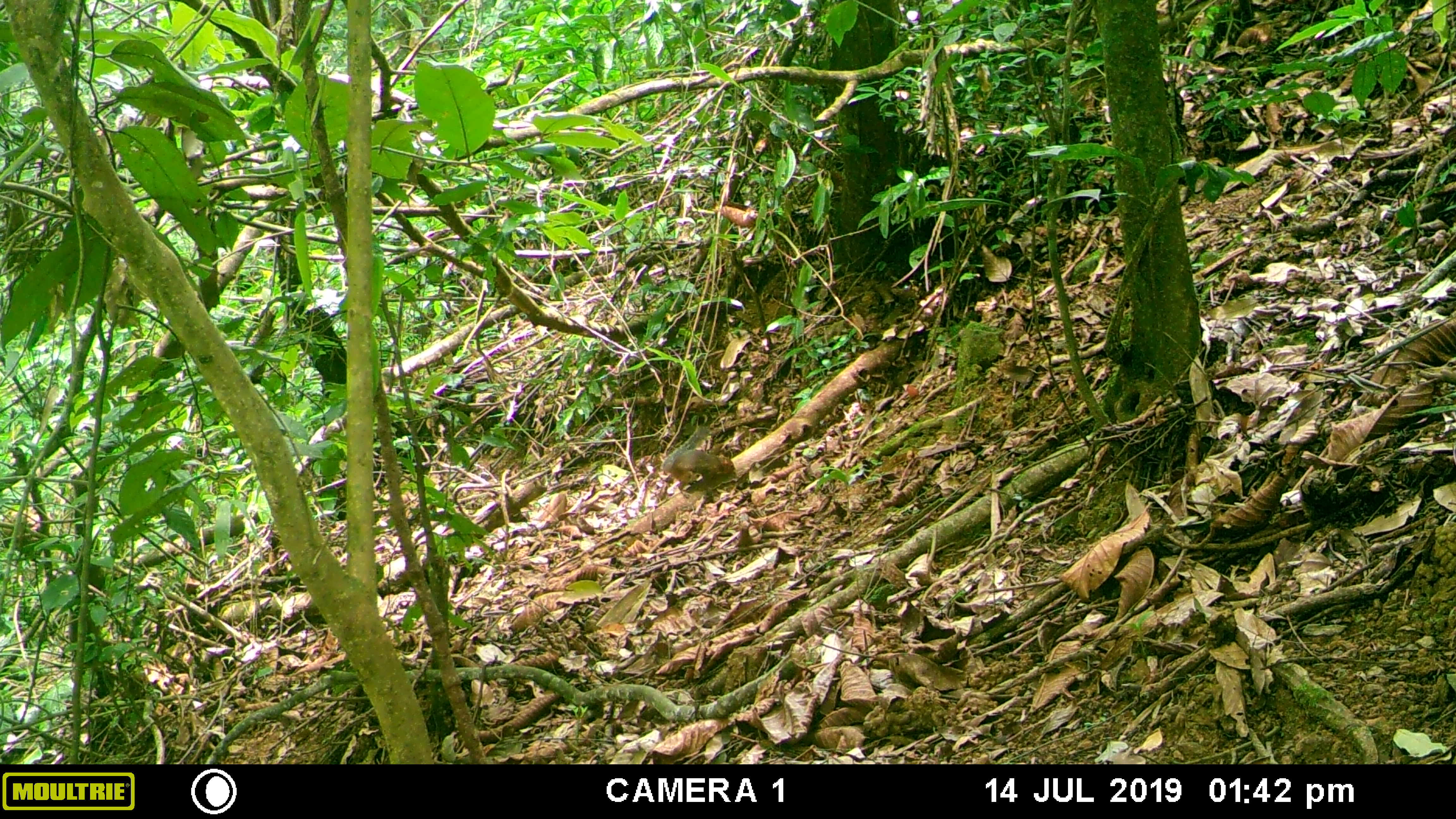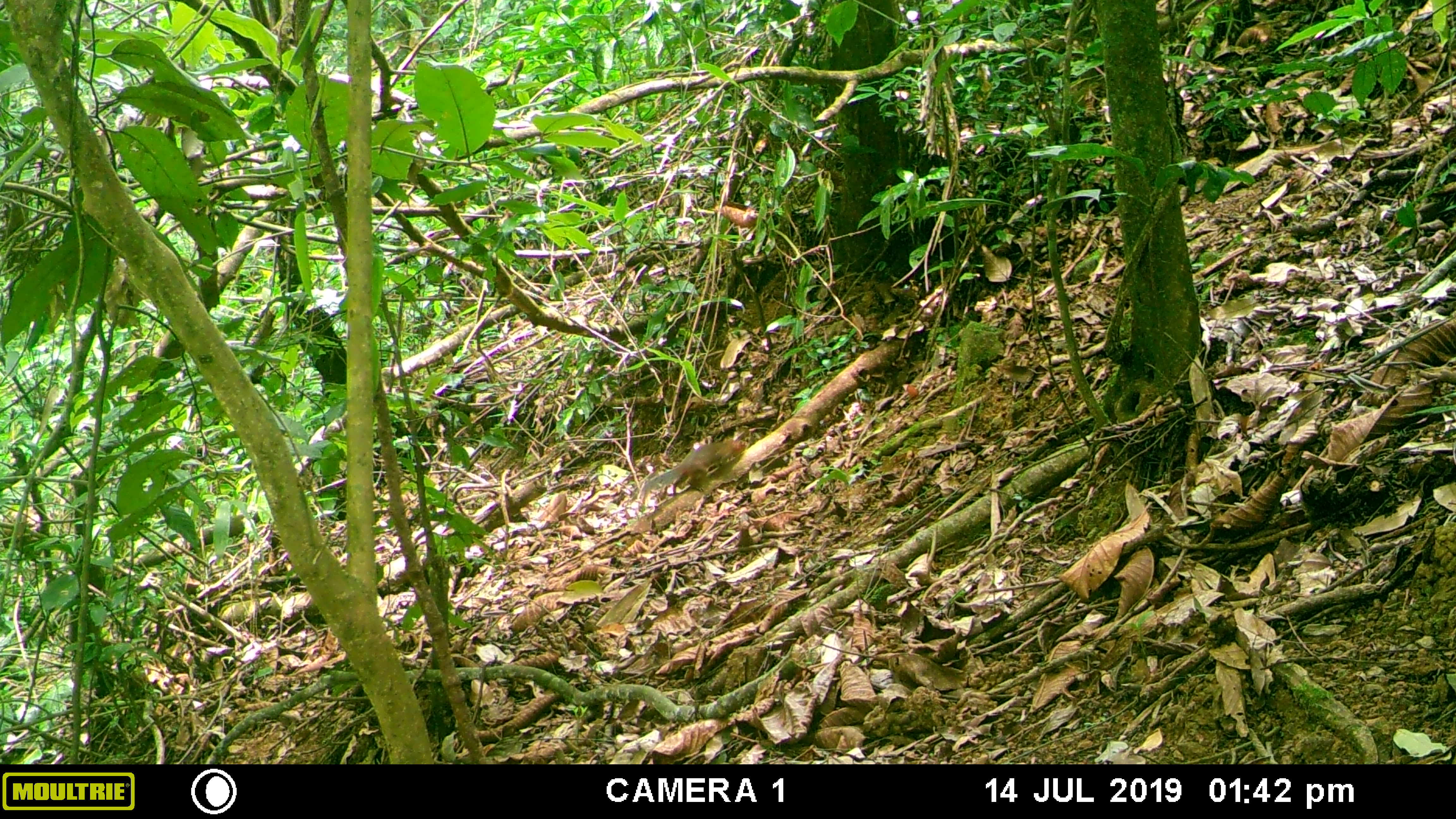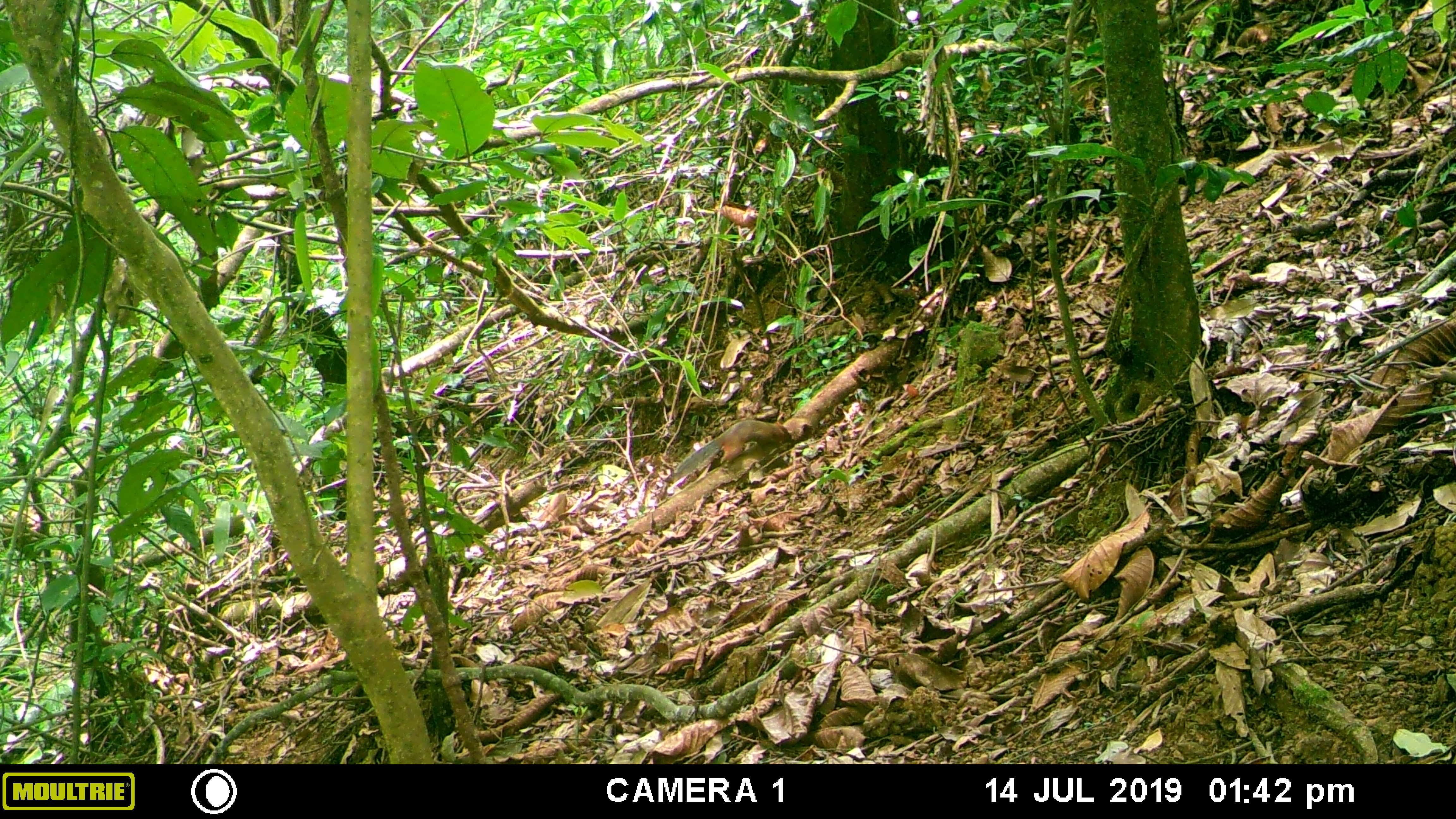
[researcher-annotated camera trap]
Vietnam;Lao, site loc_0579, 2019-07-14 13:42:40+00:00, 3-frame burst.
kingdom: Animalia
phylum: Chordata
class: Mammalia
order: Rodentia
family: Sciuridae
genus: Dremomys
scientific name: Dremomys rufigenis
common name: red-cheeked squirrel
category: red cheeked squirrel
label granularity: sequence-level